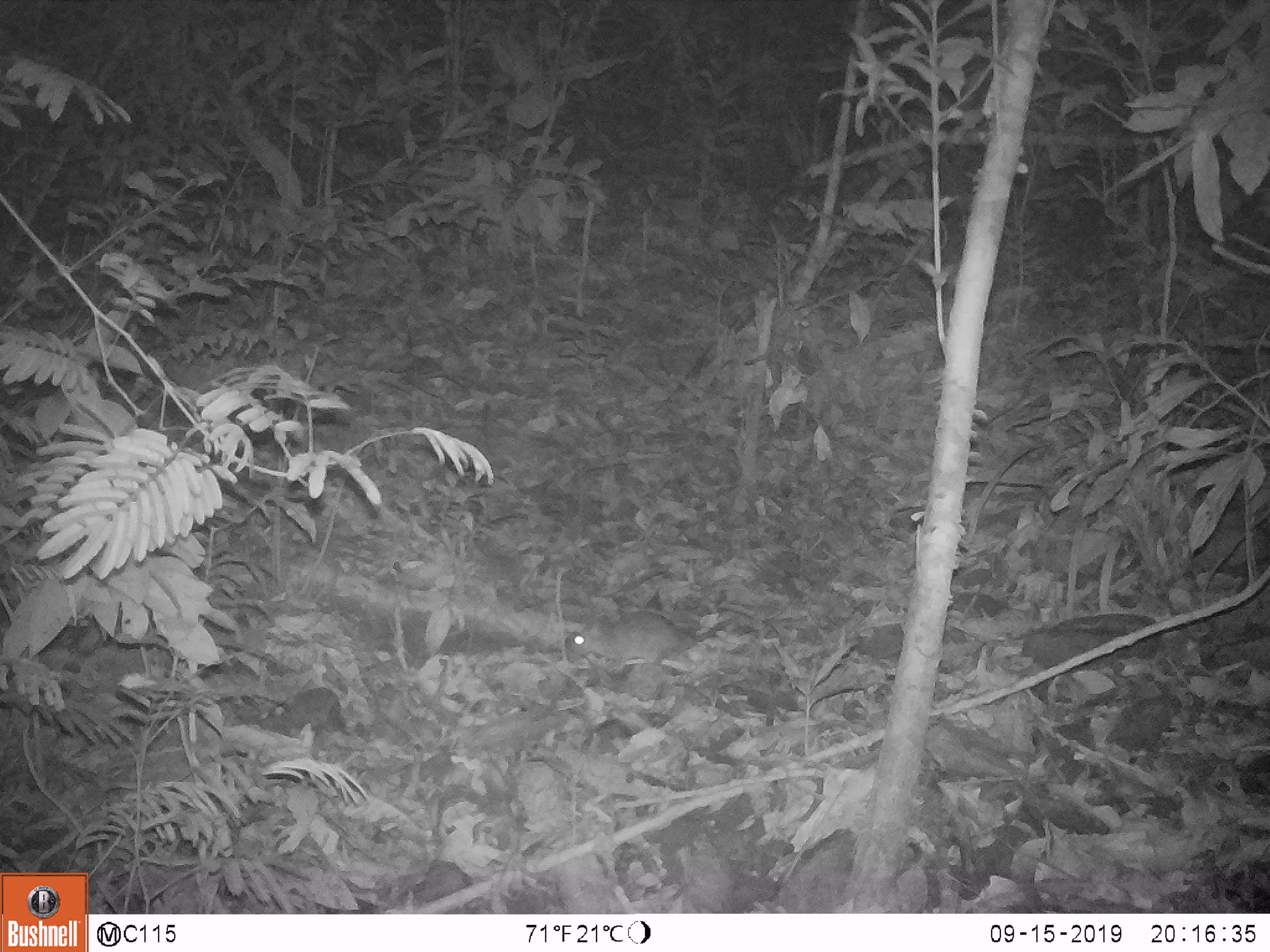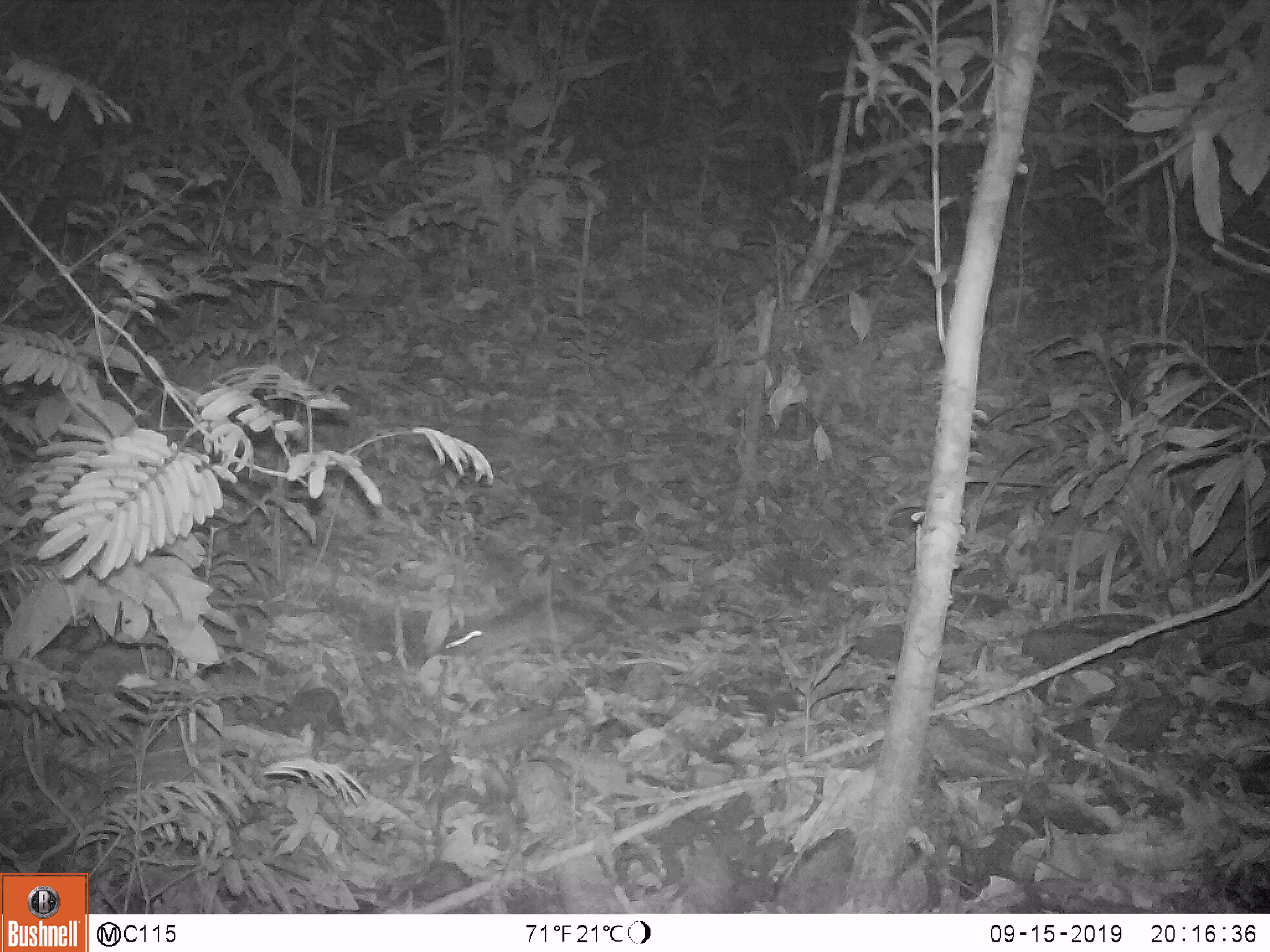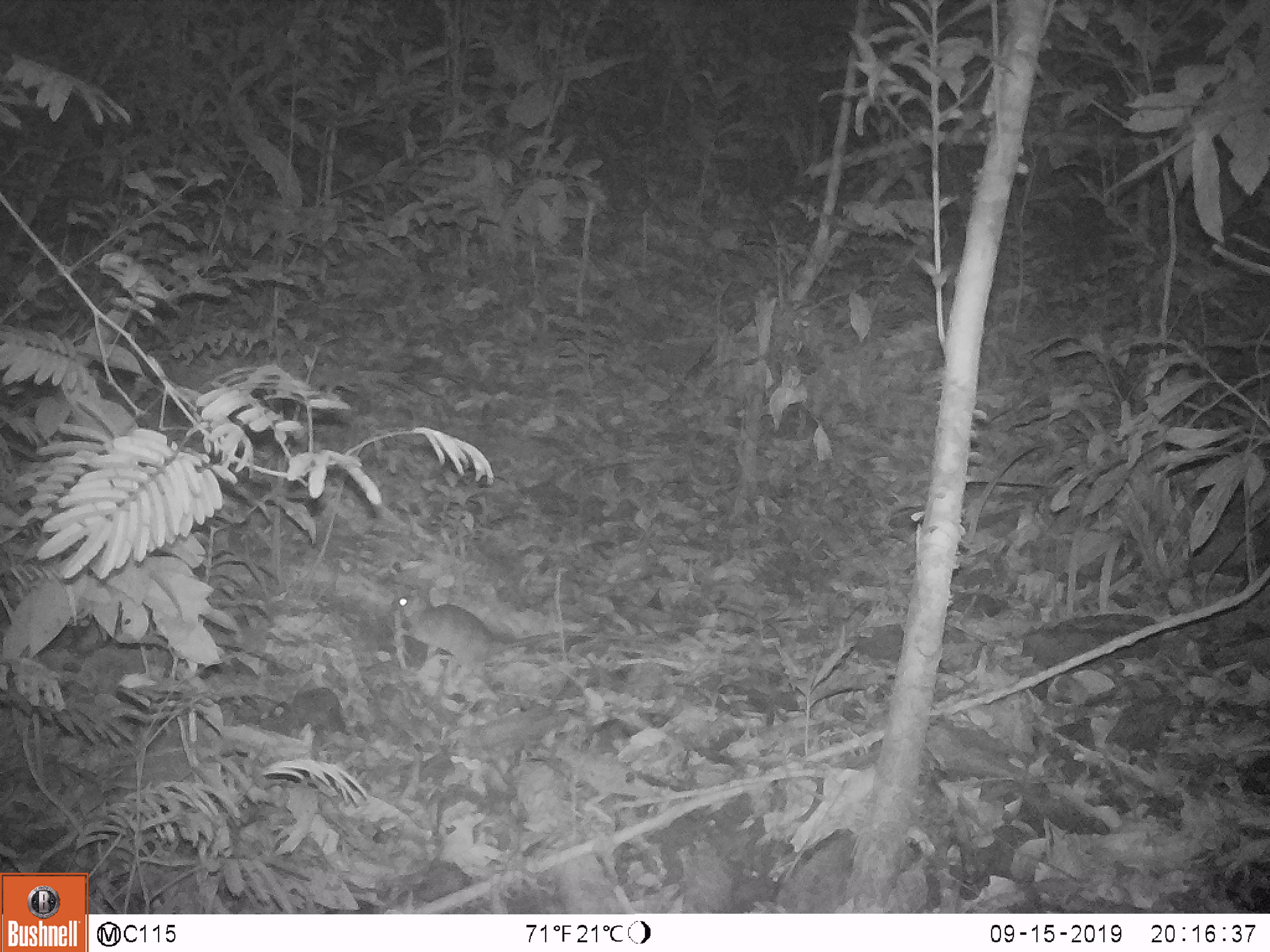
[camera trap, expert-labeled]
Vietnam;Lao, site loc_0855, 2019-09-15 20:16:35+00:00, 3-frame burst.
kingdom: Animalia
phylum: Chordata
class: Mammalia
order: Rodentia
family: Muridae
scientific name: Muridae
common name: old-world mice and rats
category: unidentified murid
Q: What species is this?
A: Unidentified murid (old-world mice and rats) (Muridae).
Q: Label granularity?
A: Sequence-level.